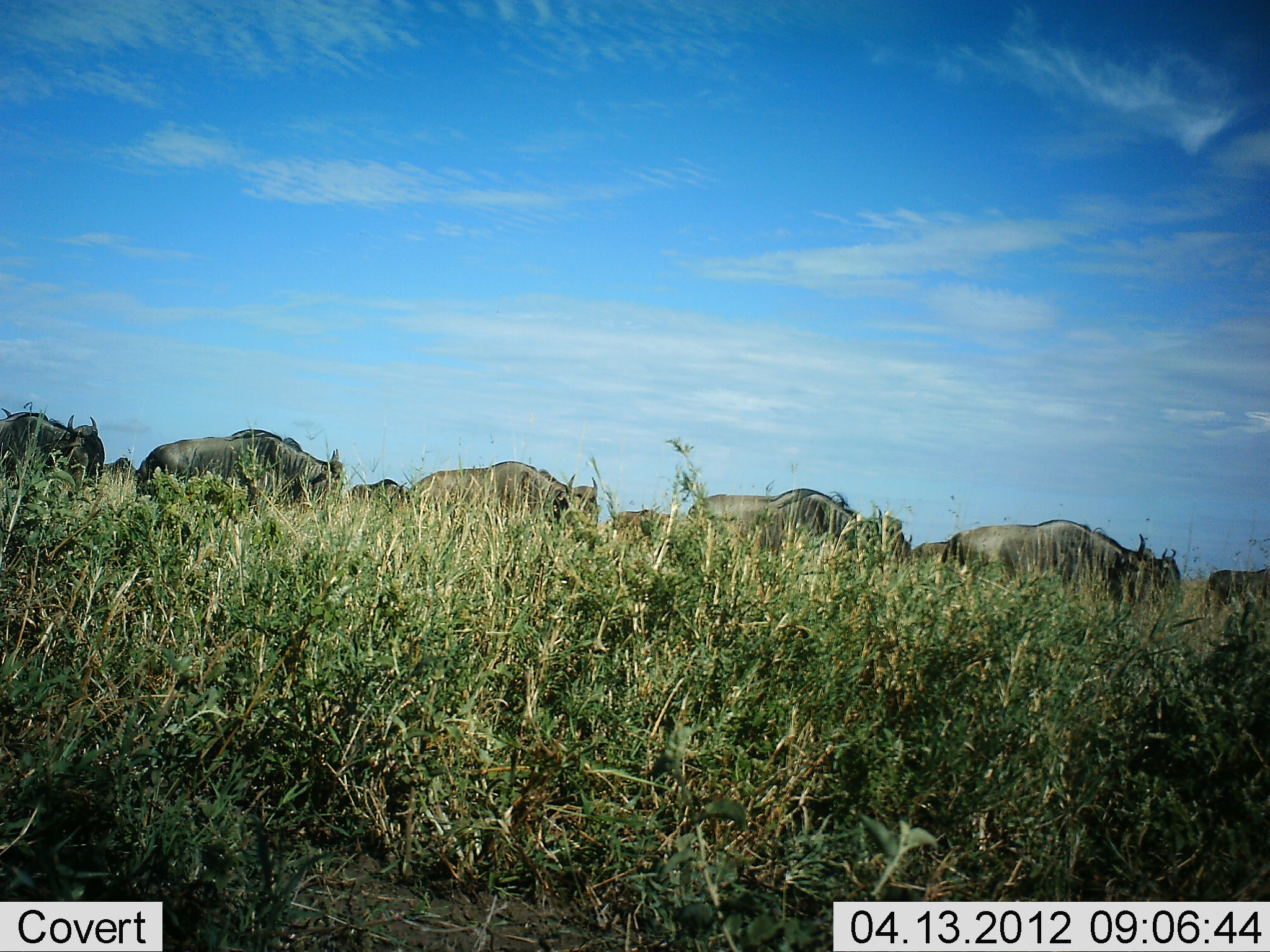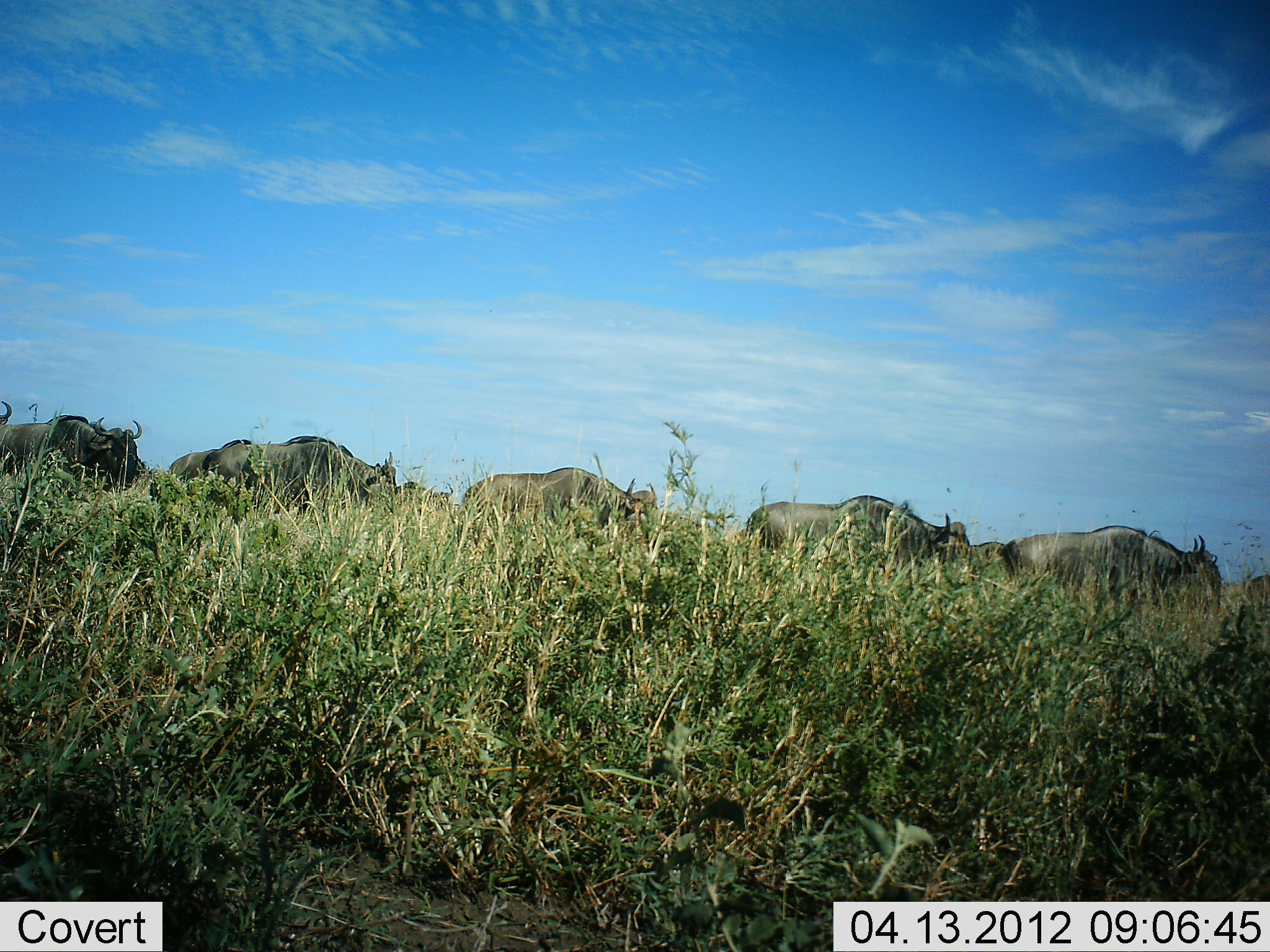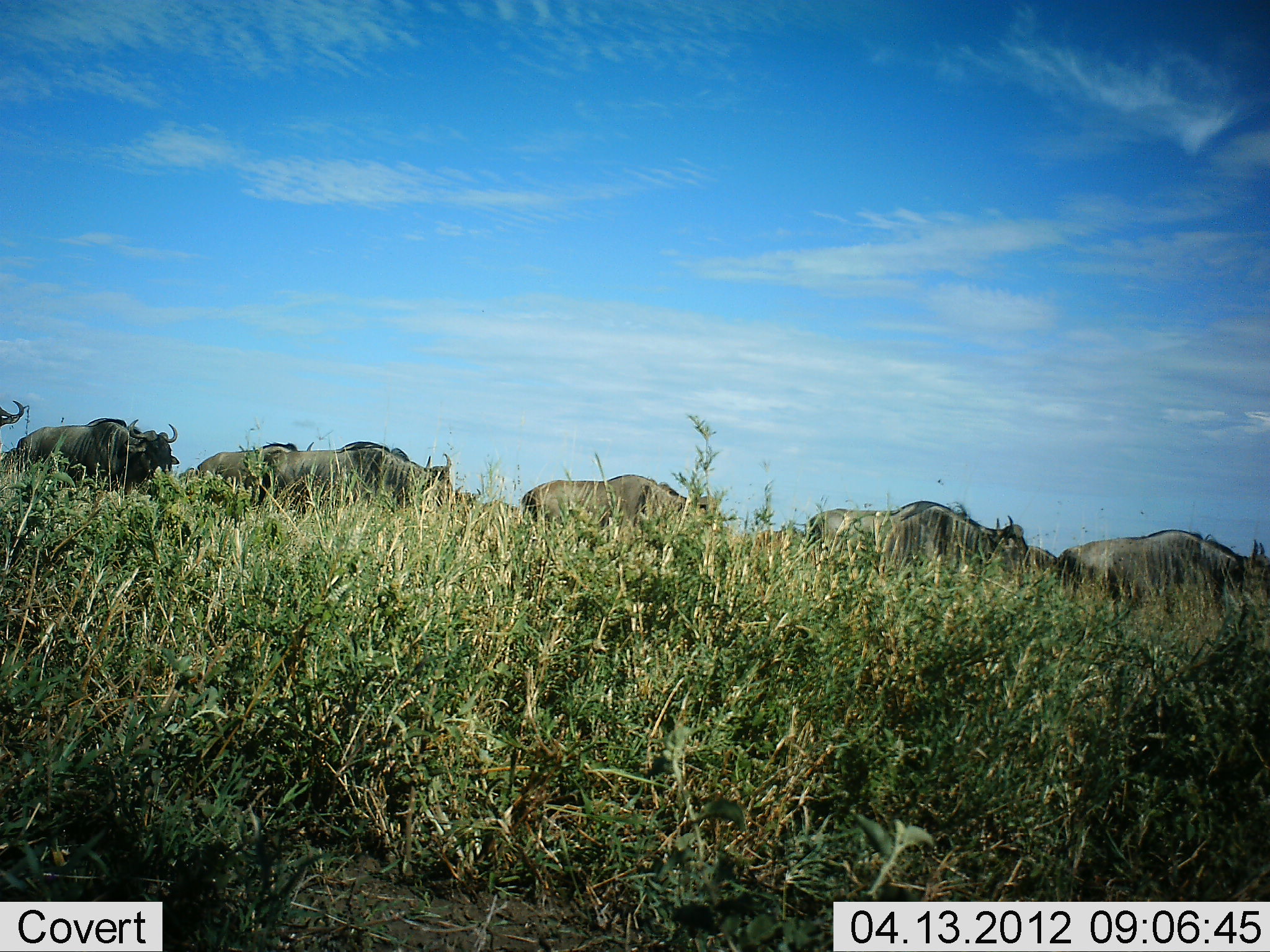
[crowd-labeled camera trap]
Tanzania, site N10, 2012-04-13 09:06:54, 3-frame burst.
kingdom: Animalia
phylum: Chordata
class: Mammalia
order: Artiodactyla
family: Bovidae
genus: Connochaetes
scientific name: Connochaetes taurinus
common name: blue wildebeest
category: wildebeest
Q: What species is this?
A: Wildebeest (blue wildebeest) (Connochaetes taurinus).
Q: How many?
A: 11-50.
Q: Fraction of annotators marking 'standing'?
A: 7%.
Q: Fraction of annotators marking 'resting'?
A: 0%.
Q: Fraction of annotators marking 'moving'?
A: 100%.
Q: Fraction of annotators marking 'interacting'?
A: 0%.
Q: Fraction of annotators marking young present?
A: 0%.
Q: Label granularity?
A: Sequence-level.